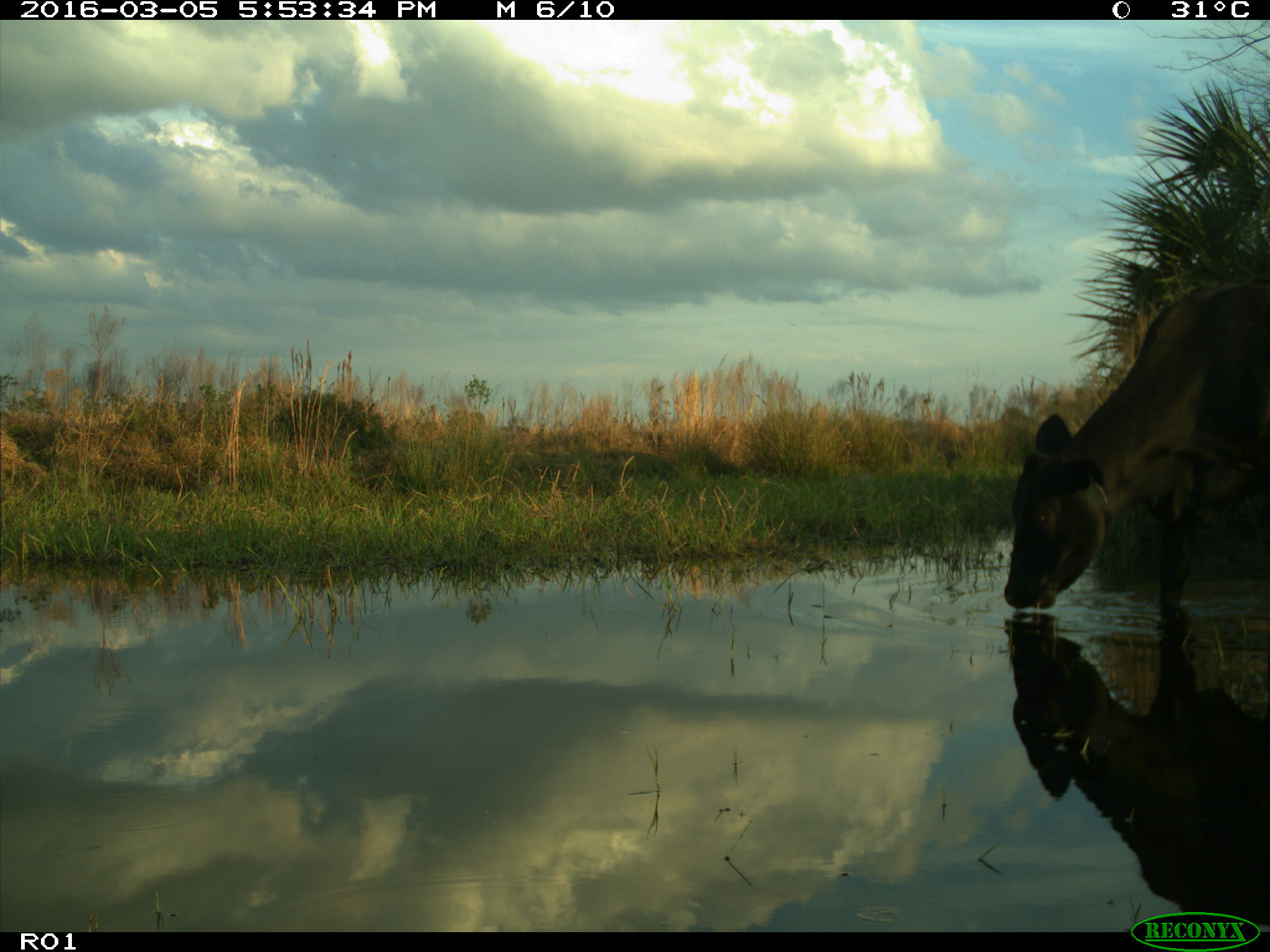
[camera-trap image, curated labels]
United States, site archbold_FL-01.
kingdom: Animalia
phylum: Chordata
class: Mammalia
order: Artiodactyla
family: Bovidae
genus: Bos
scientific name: Bos taurus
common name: domestic cow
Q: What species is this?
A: Bos taurus (domestic cow).